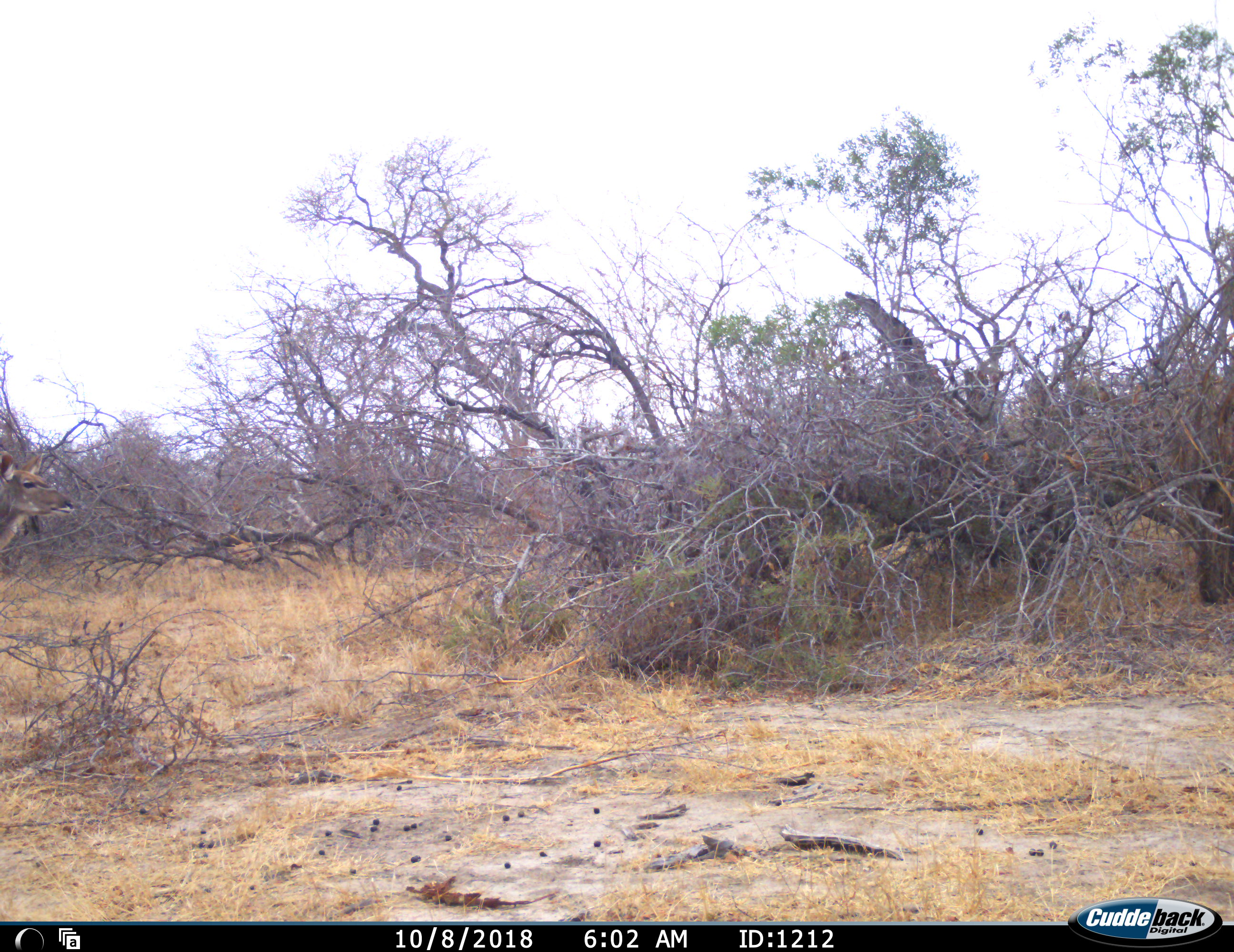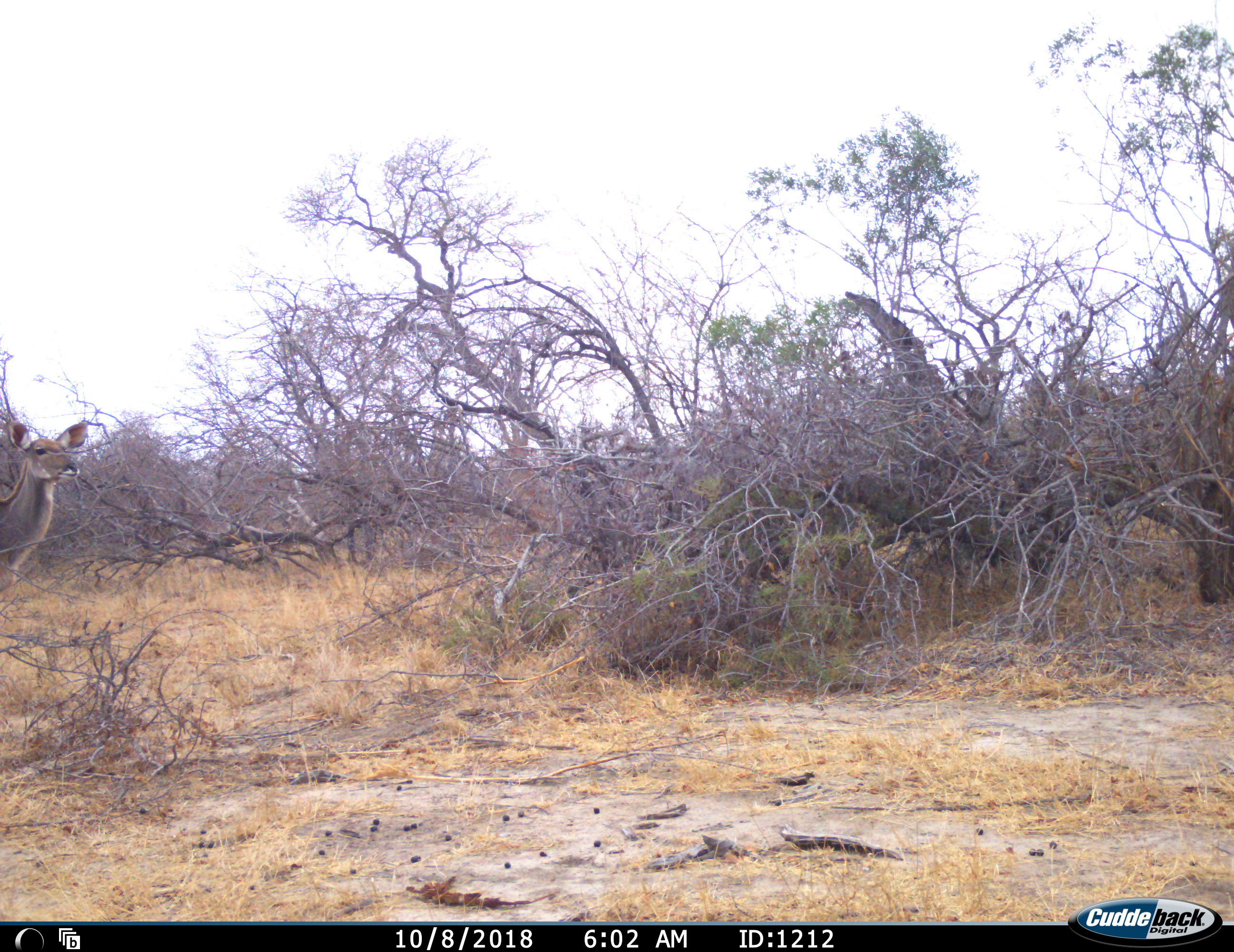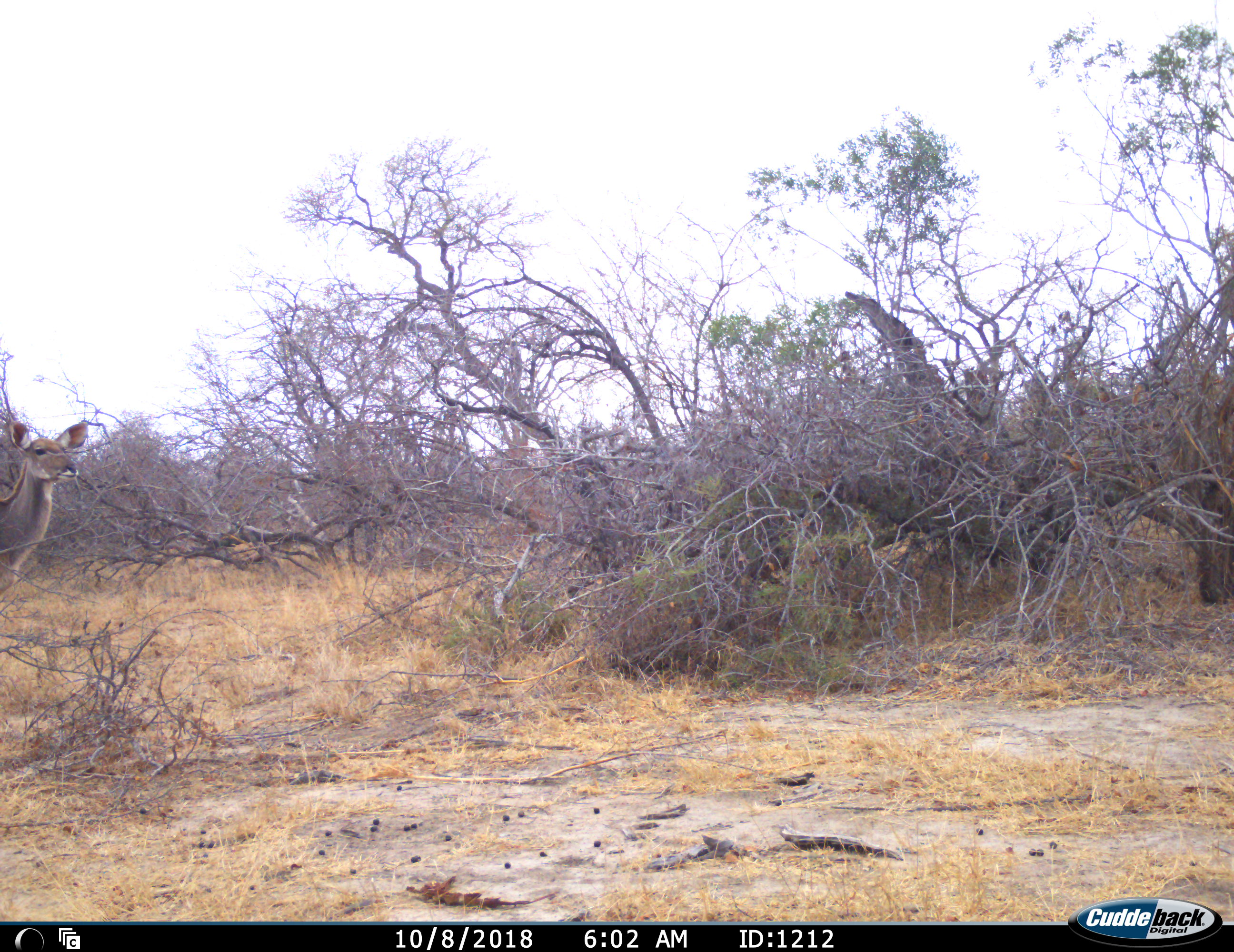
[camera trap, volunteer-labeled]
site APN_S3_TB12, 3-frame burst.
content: unidentified animal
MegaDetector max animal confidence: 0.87